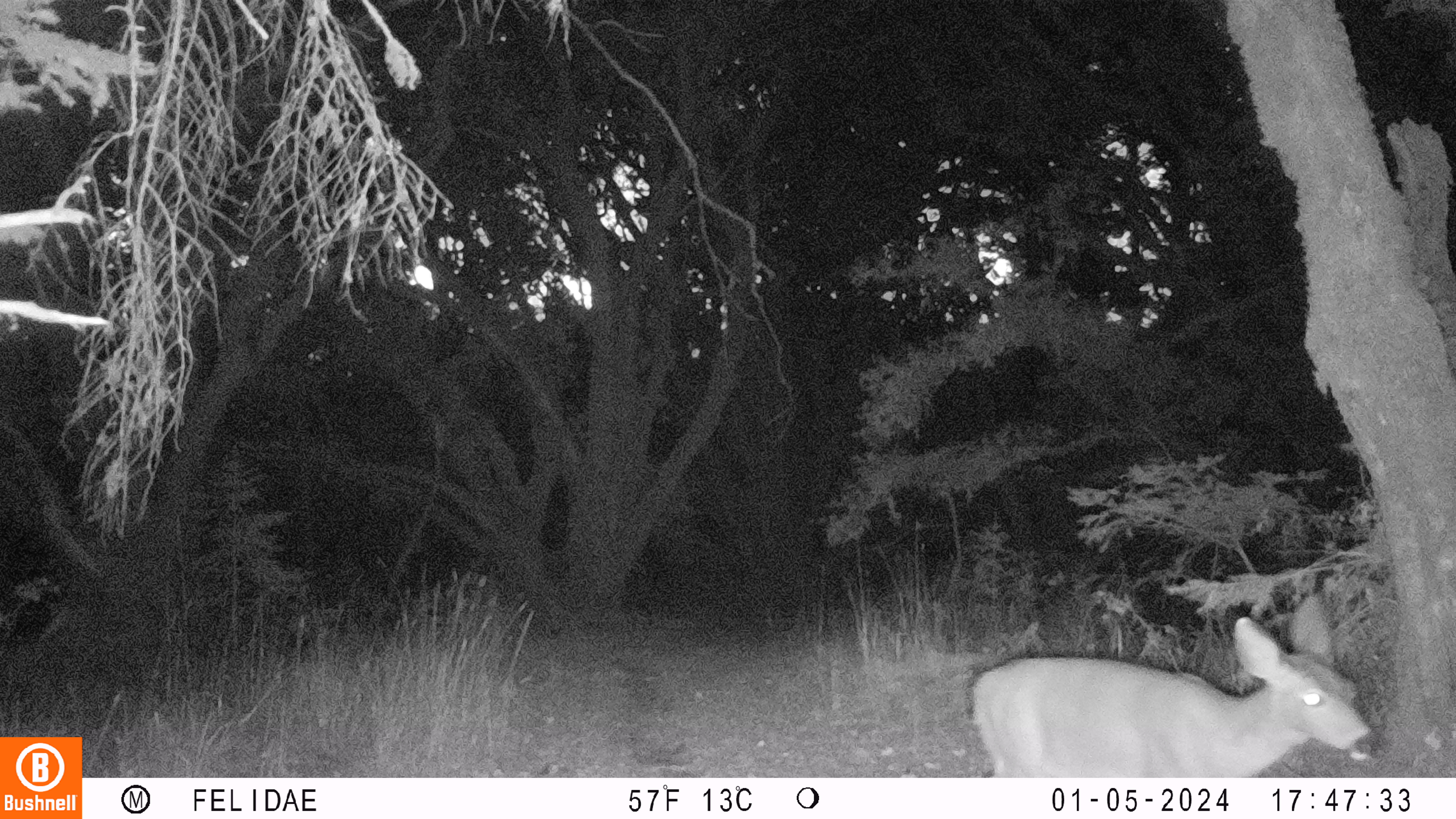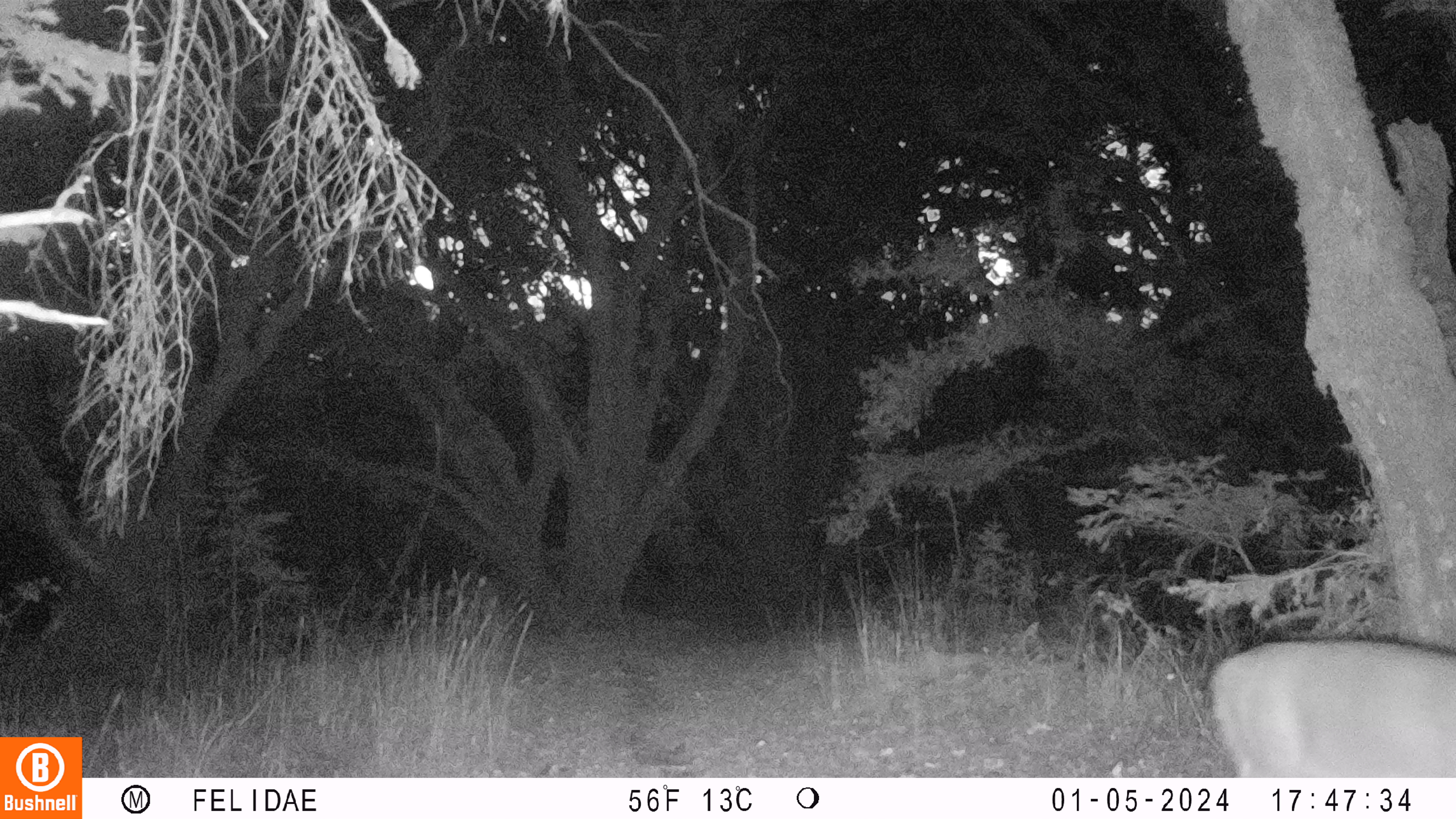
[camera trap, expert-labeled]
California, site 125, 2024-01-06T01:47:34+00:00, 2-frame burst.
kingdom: Animalia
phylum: Chordata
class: Mammalia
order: Artiodactyla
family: Cervidae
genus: Odocoileus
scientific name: Odocoileus hemionus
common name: mule deer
Mule deer (Odocoileus hemionus).